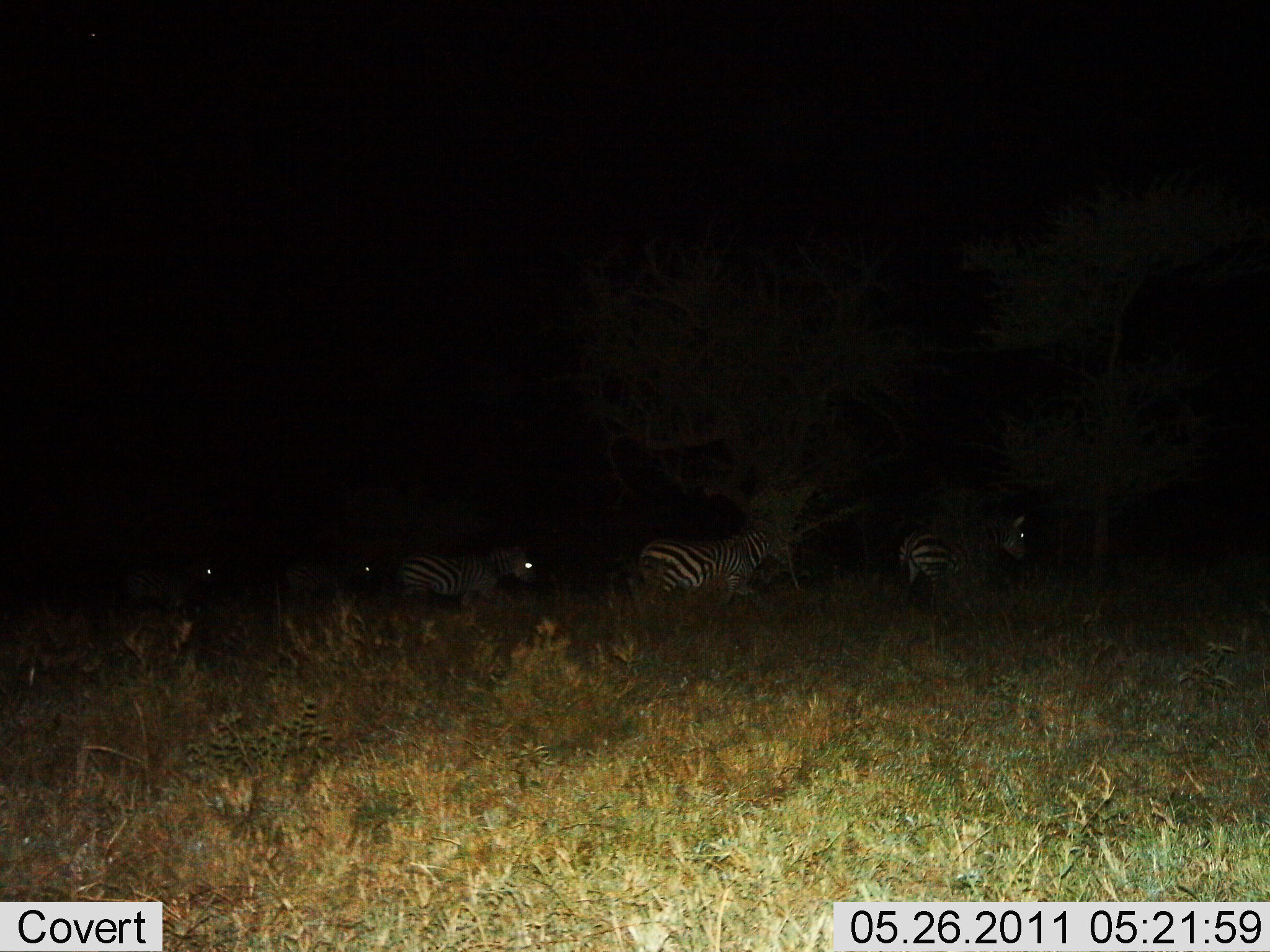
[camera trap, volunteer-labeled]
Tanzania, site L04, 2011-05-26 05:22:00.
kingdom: Animalia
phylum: Chordata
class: Mammalia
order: Perissodactyla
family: Equidae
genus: Equus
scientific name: Equus quagga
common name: plains zebra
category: zebra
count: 5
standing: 21%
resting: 7%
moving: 79%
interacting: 0%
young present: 0%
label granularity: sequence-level